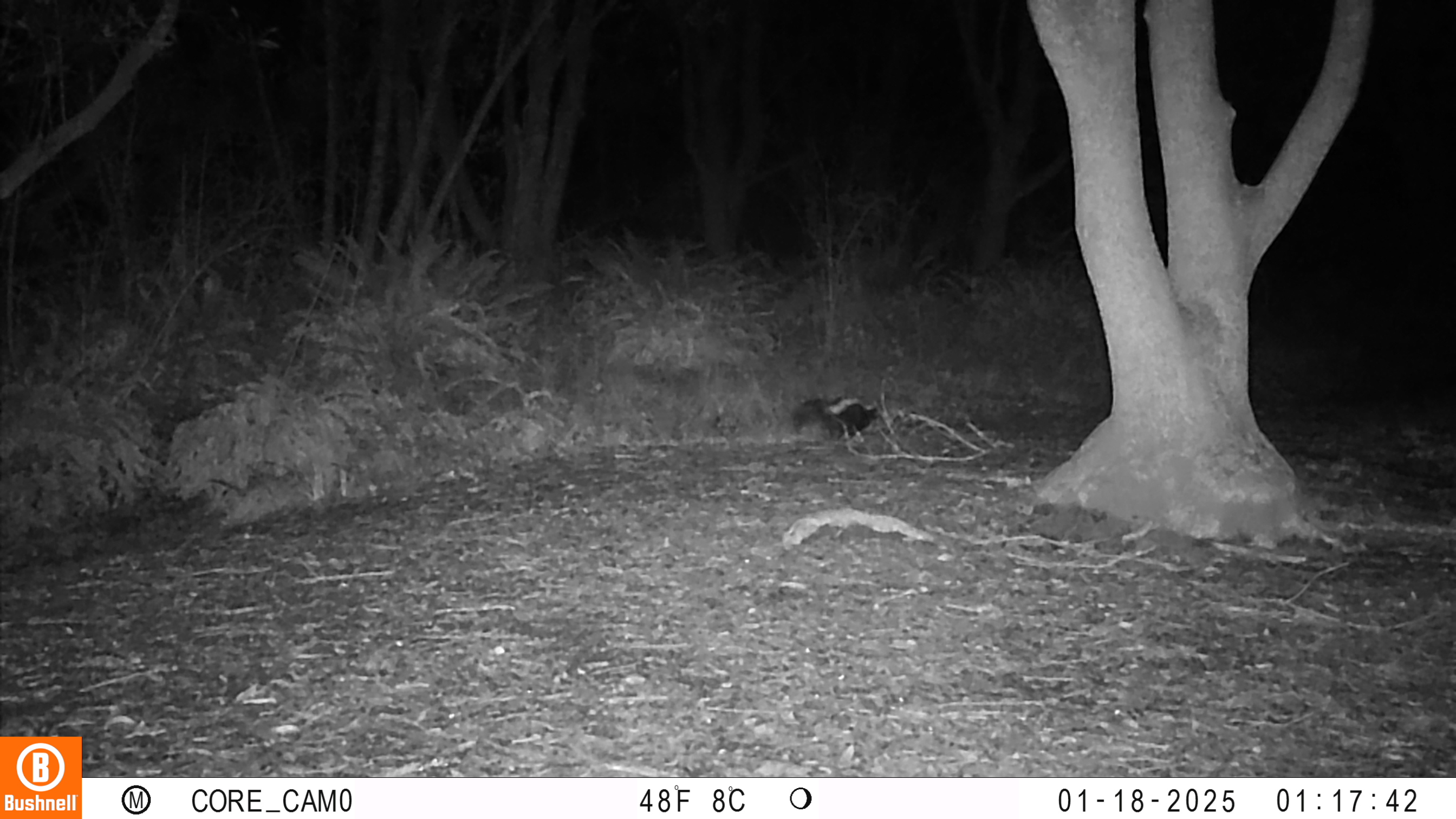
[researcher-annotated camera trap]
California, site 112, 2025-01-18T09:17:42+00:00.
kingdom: Animalia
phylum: Chordata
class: Mammalia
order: Carnivora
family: Mephitidae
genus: Mephitis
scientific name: Mephitis mephitis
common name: striped skunk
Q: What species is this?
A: Striped skunk (Mephitis mephitis).